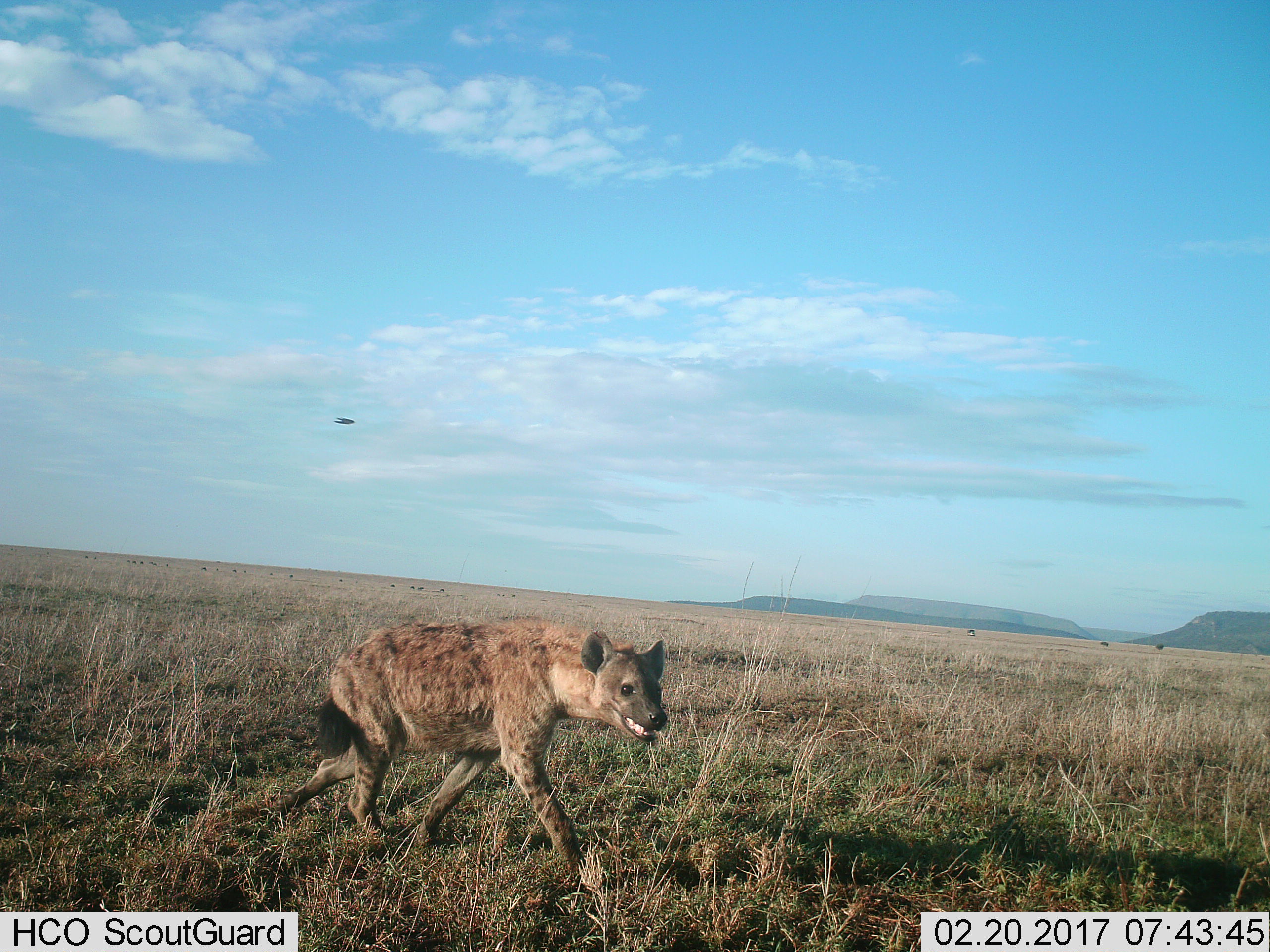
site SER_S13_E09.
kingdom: Animalia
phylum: Chordata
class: Mammalia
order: Carnivora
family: Hyaenidae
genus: Crocuta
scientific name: Crocuta crocuta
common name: spotted hyena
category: hyenaspotted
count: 1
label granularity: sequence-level